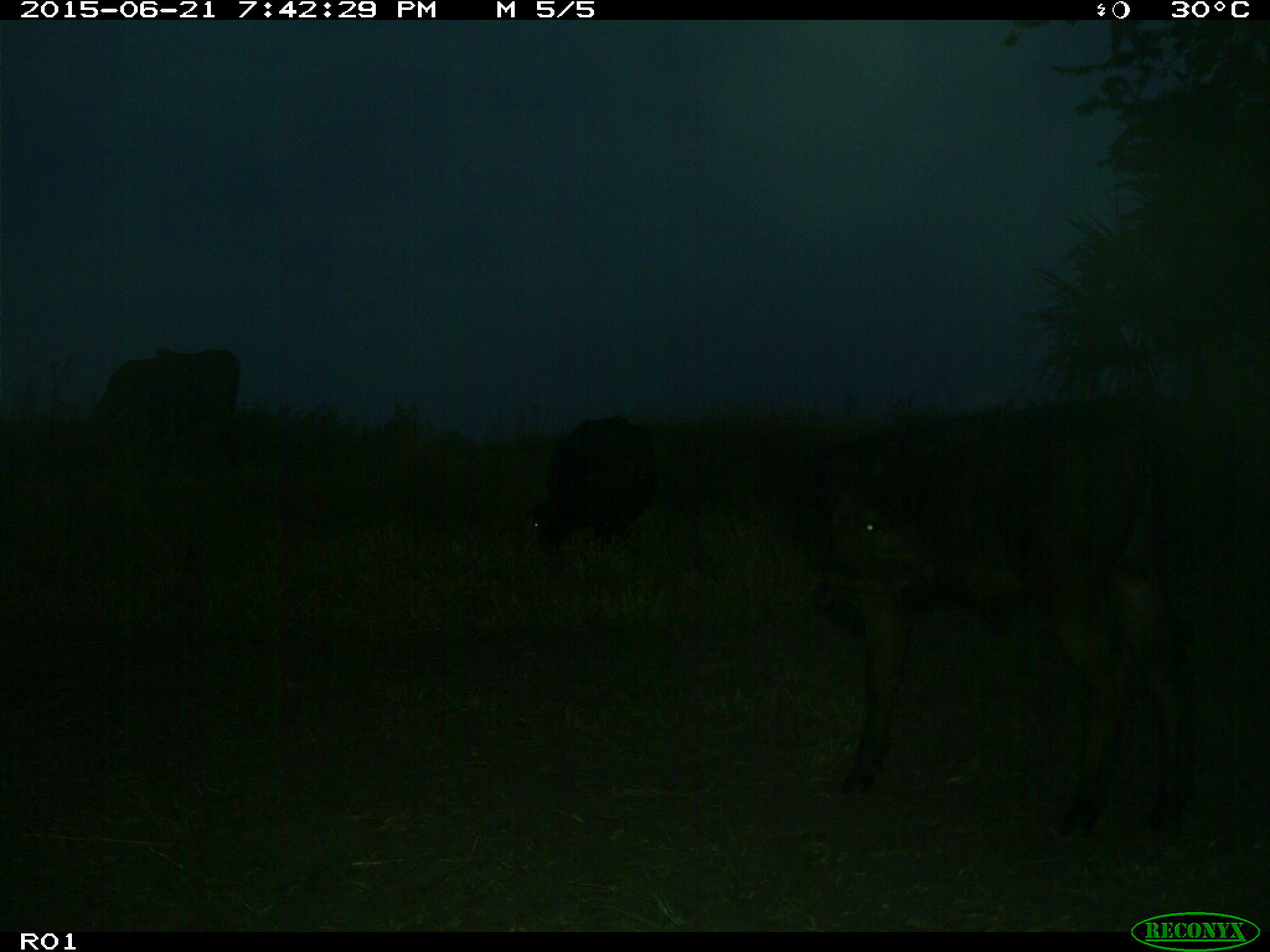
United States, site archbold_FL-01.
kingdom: Animalia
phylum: Chordata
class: Mammalia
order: Artiodactyla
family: Bovidae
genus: Bos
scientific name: Bos taurus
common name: domestic cow